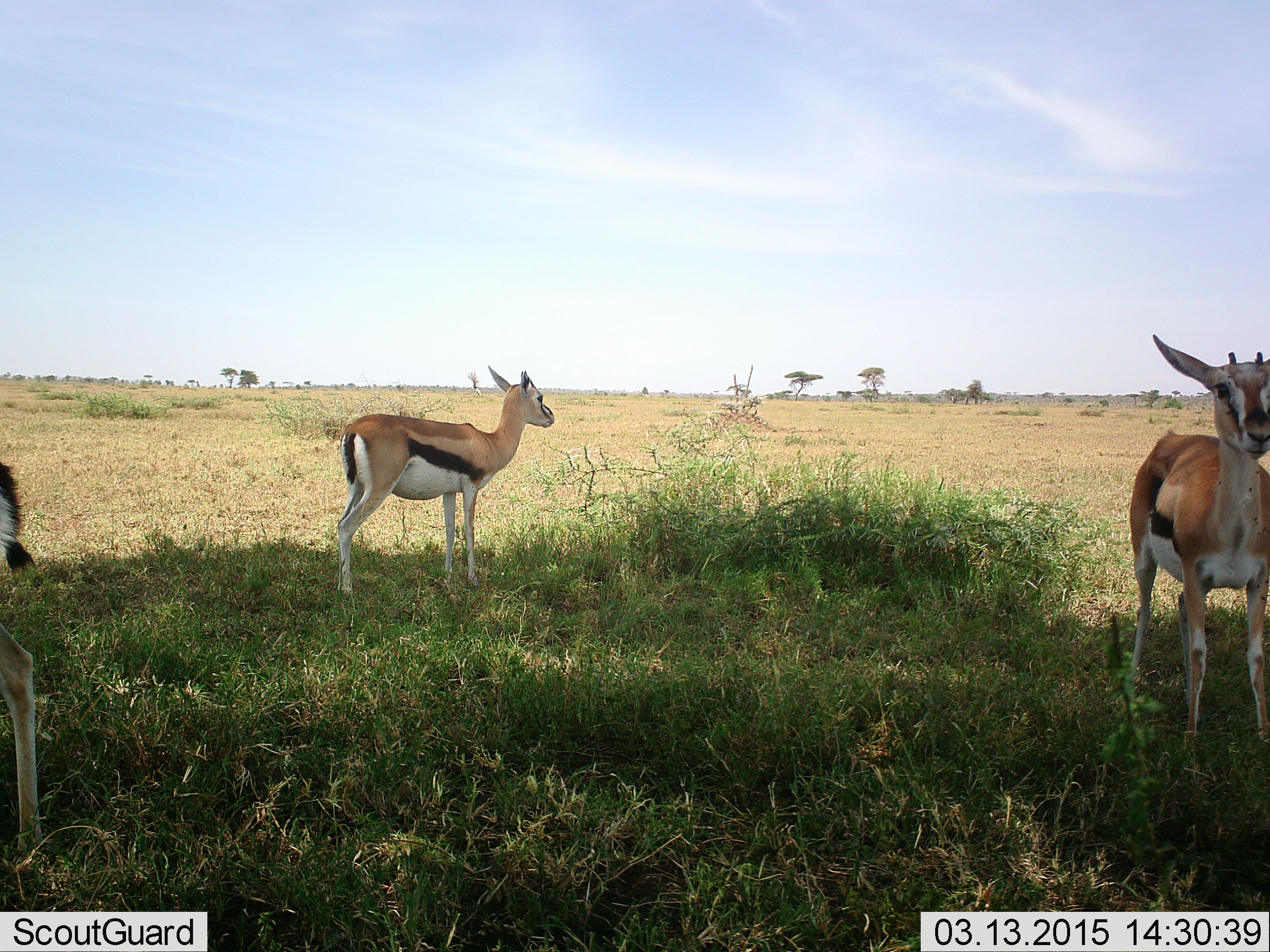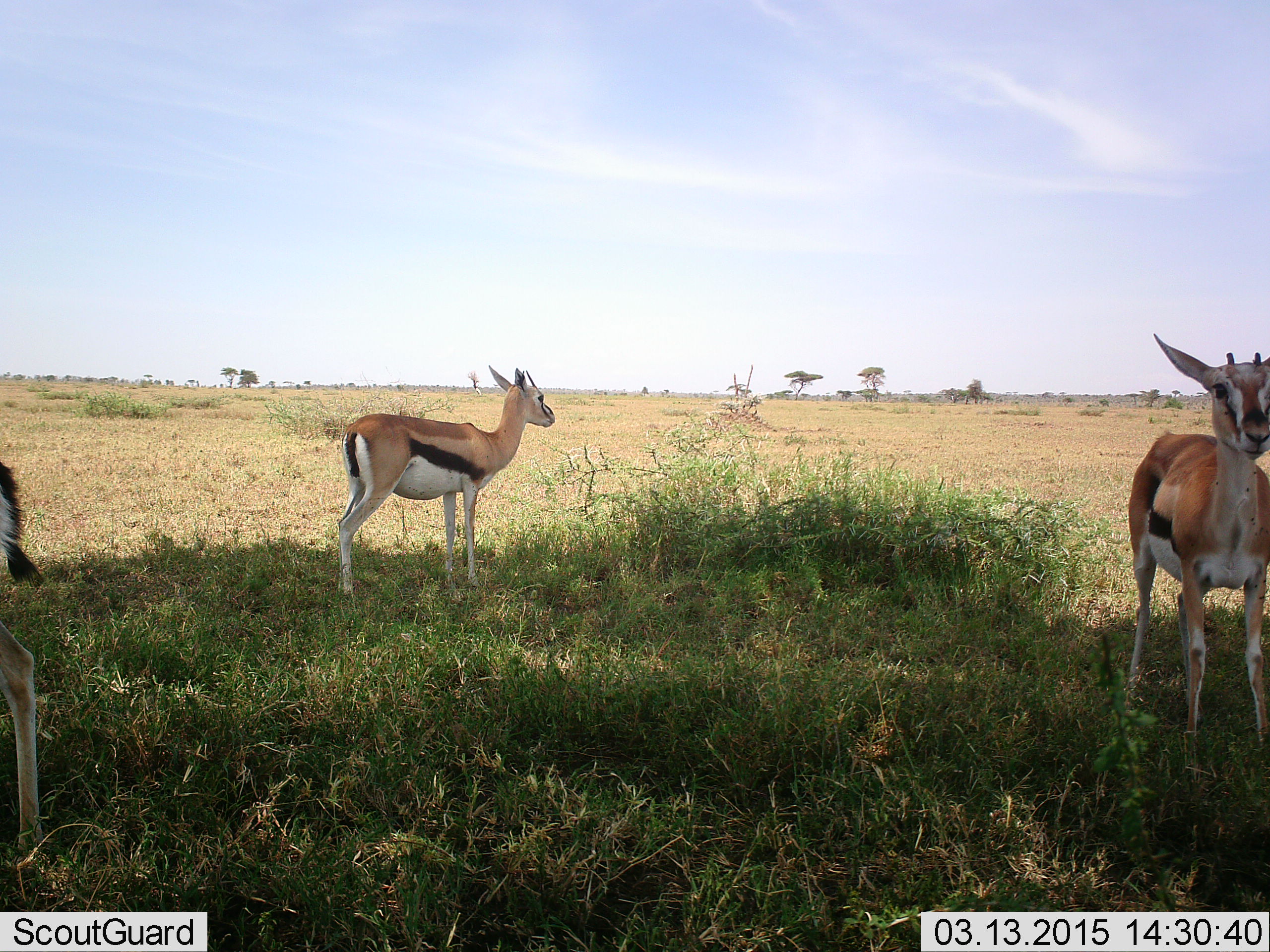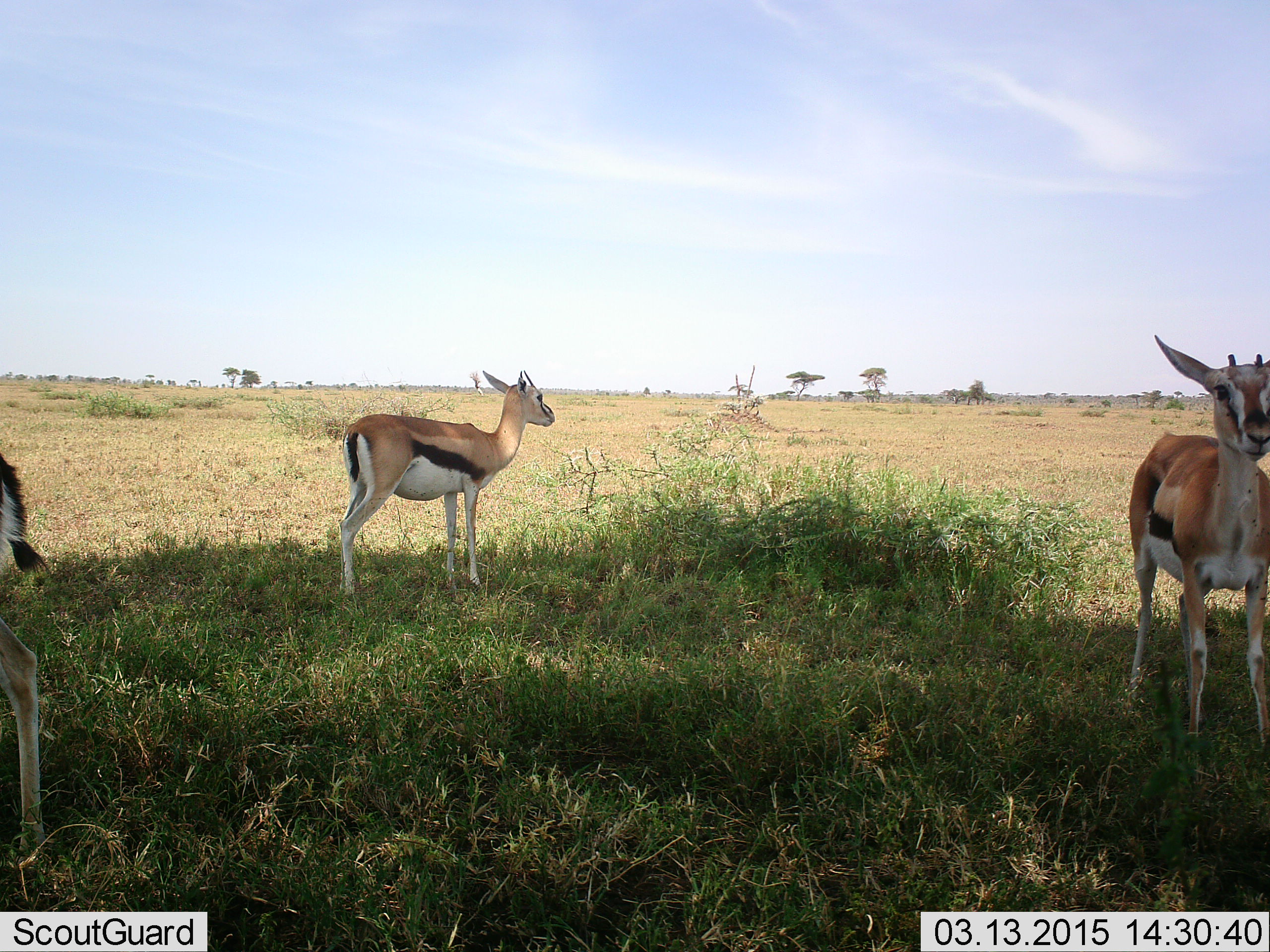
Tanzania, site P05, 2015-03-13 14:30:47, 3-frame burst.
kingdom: Animalia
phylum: Chordata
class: Mammalia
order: Artiodactyla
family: Bovidae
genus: Eudorcas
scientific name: Eudorcas thomsonii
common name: thomson's gazelle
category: gazellethomsons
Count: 3.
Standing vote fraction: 100%.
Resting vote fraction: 0%.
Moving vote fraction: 0%.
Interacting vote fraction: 0%.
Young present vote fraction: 0%.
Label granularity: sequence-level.